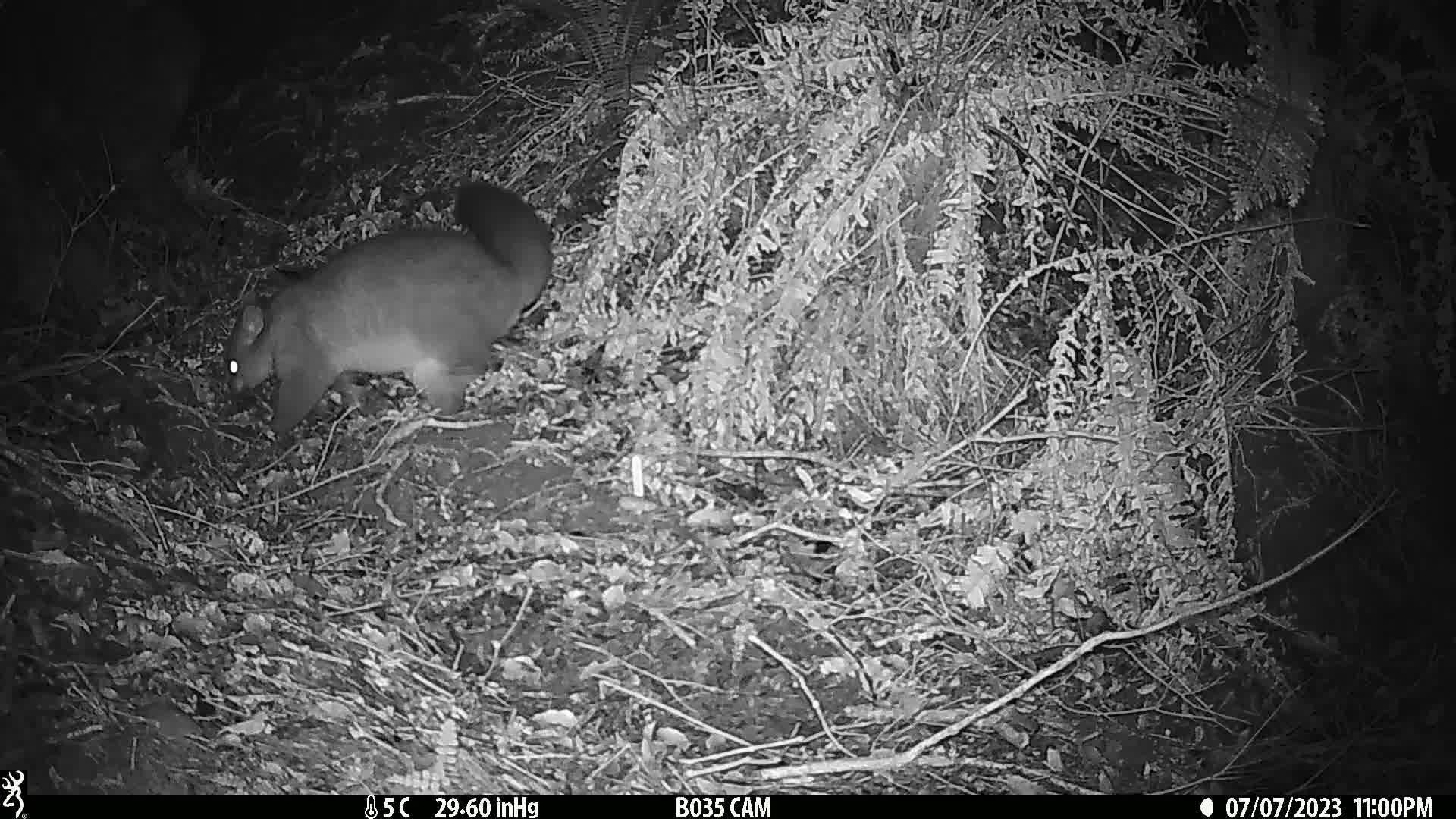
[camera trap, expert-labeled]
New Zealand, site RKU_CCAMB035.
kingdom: Animalia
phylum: Chordata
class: Mammalia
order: Diprotodontia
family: Phalangeridae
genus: Trichosurus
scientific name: Trichosurus vulpecula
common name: common brushtail possum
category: possum